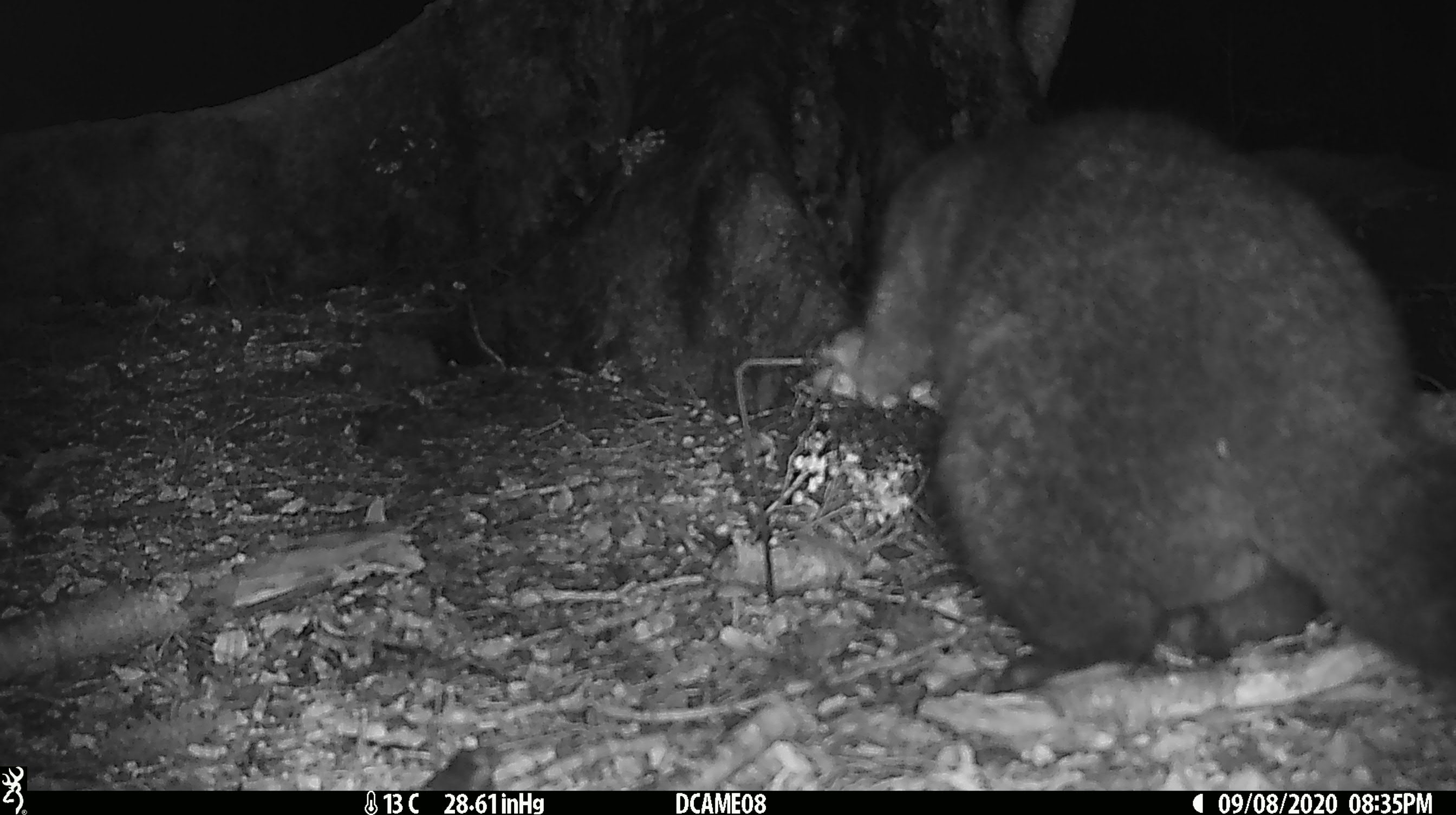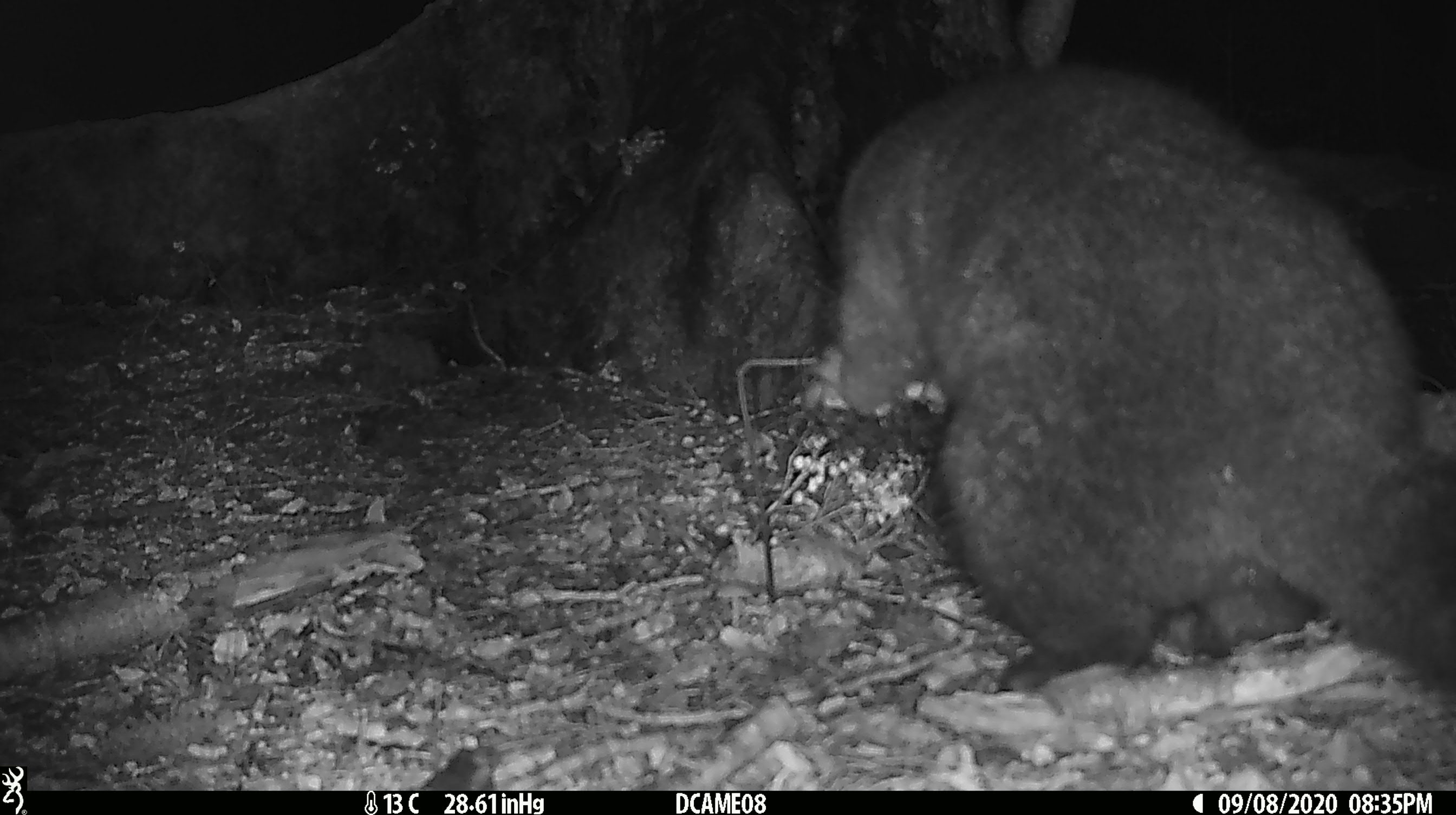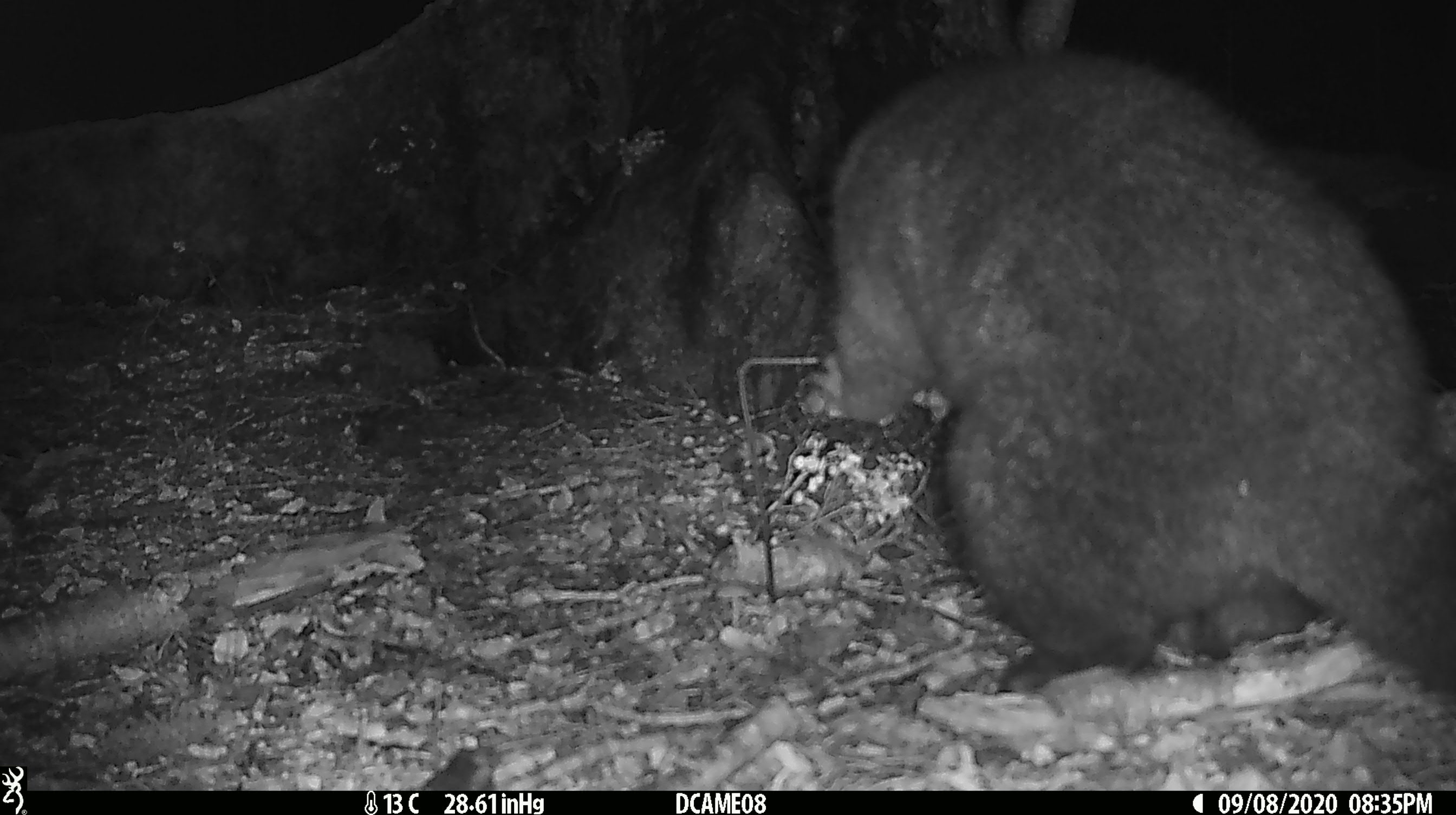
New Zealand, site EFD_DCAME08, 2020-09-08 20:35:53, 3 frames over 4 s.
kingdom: Animalia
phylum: Chordata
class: Mammalia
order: Diprotodontia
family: Phalangeridae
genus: Trichosurus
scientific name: Trichosurus vulpecula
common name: common brushtail possum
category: possum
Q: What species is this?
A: Possum (common brushtail possum) (Trichosurus vulpecula).